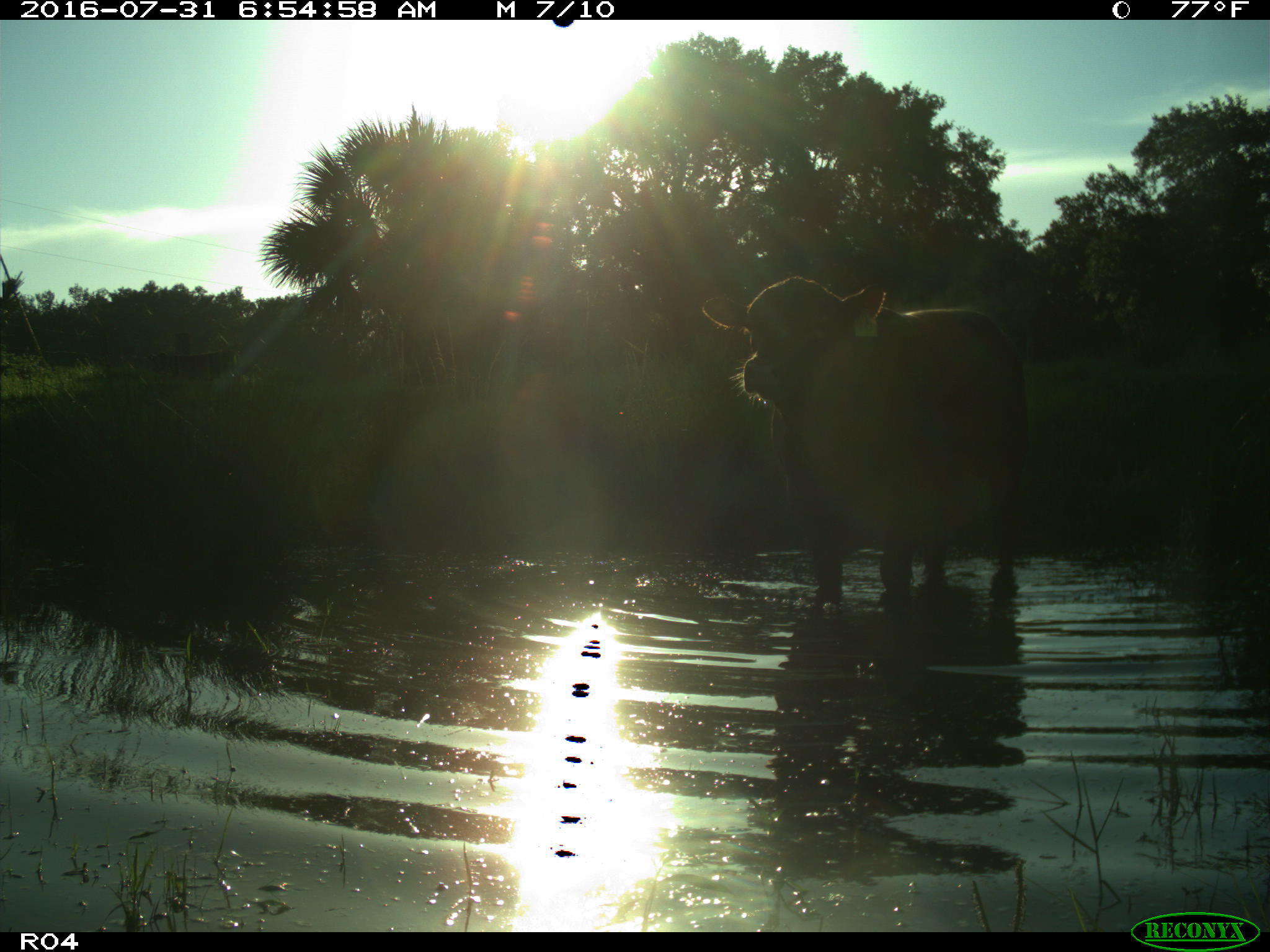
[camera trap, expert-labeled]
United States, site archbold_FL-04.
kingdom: Animalia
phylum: Chordata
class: Mammalia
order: Artiodactyla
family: Bovidae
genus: Bos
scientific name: Bos taurus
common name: domestic cow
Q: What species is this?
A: Bos taurus (domestic cow).